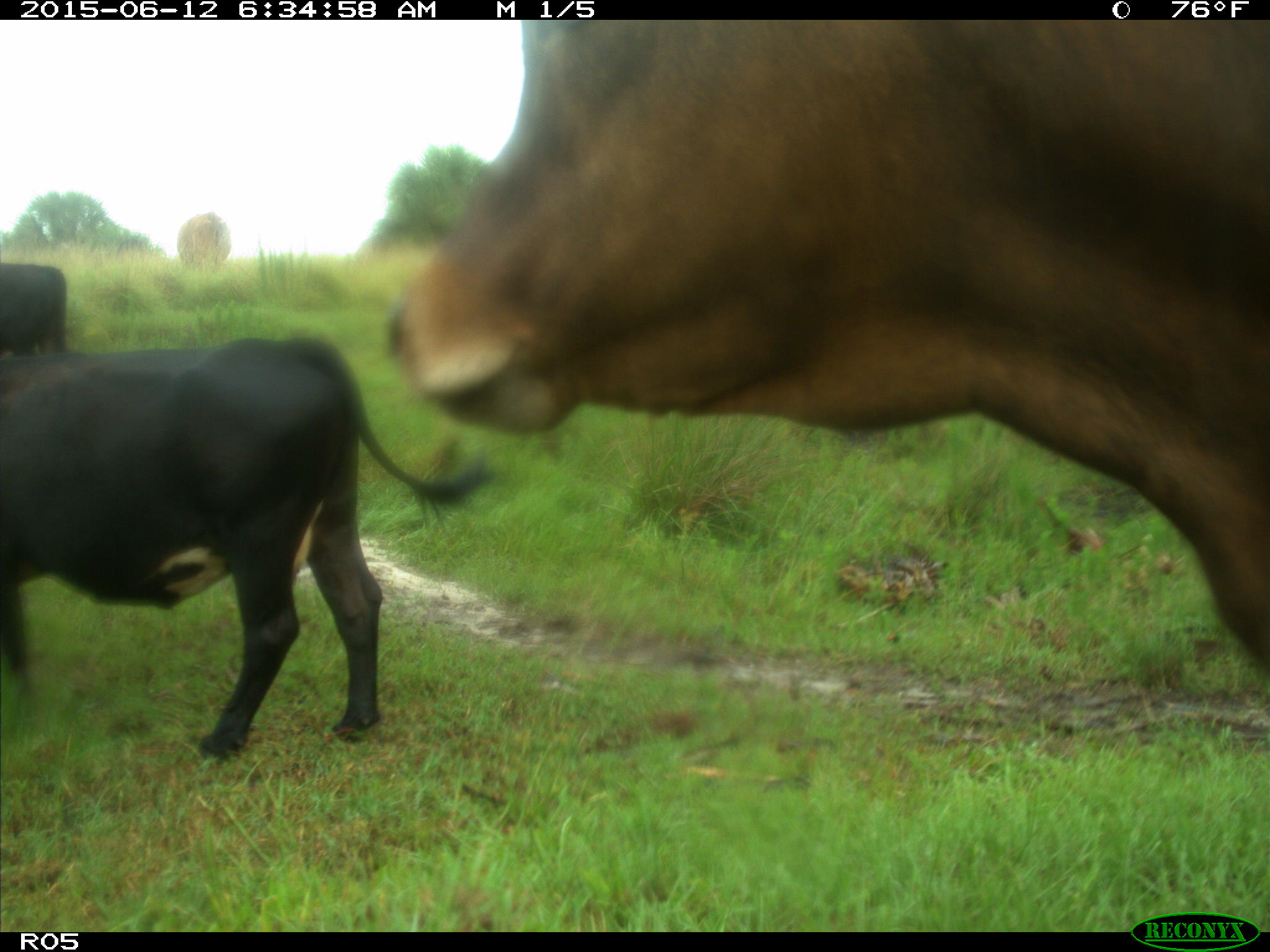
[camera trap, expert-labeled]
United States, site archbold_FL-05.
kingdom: Animalia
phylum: Chordata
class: Mammalia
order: Artiodactyla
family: Bovidae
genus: Bos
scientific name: Bos taurus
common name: domestic cow